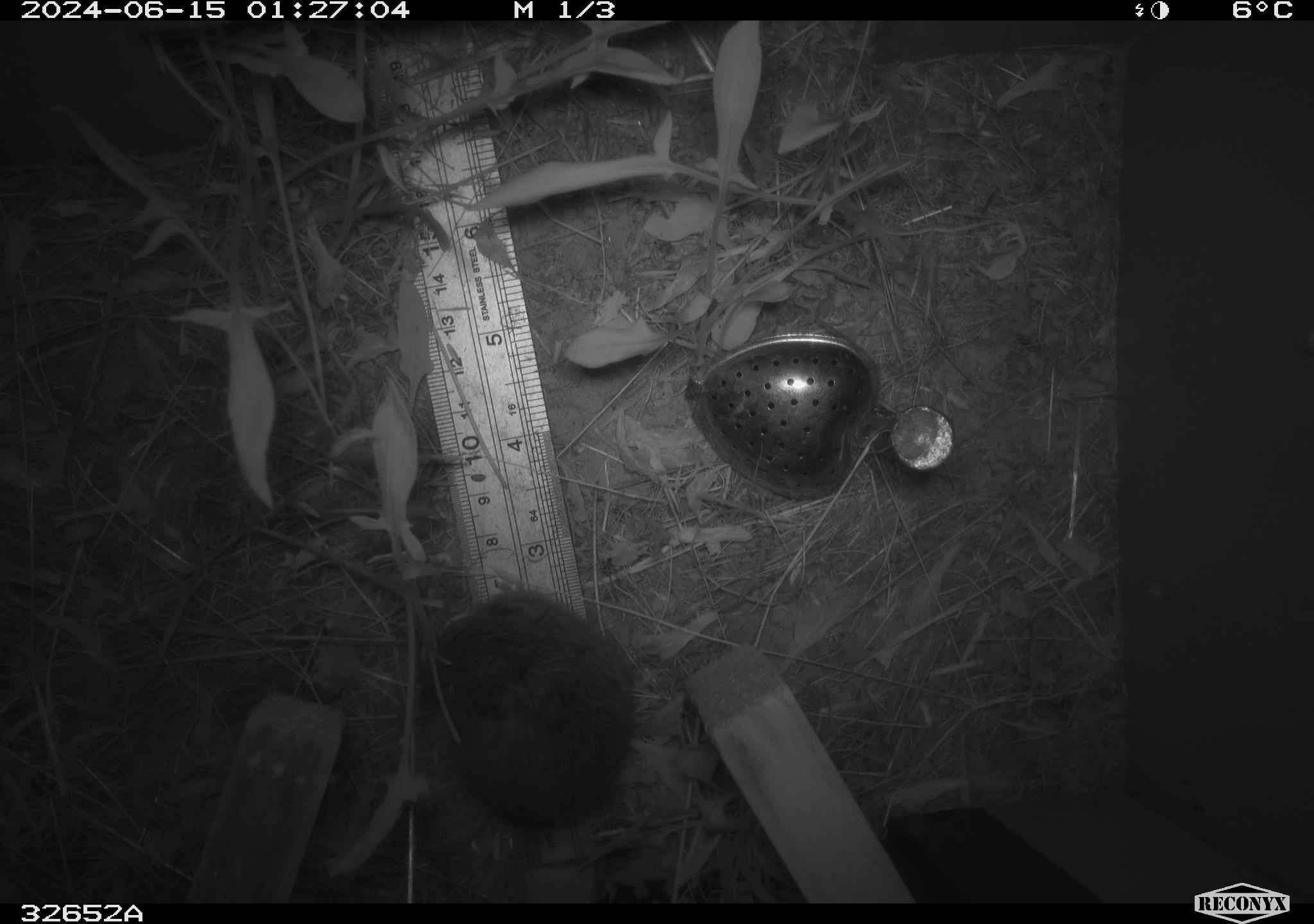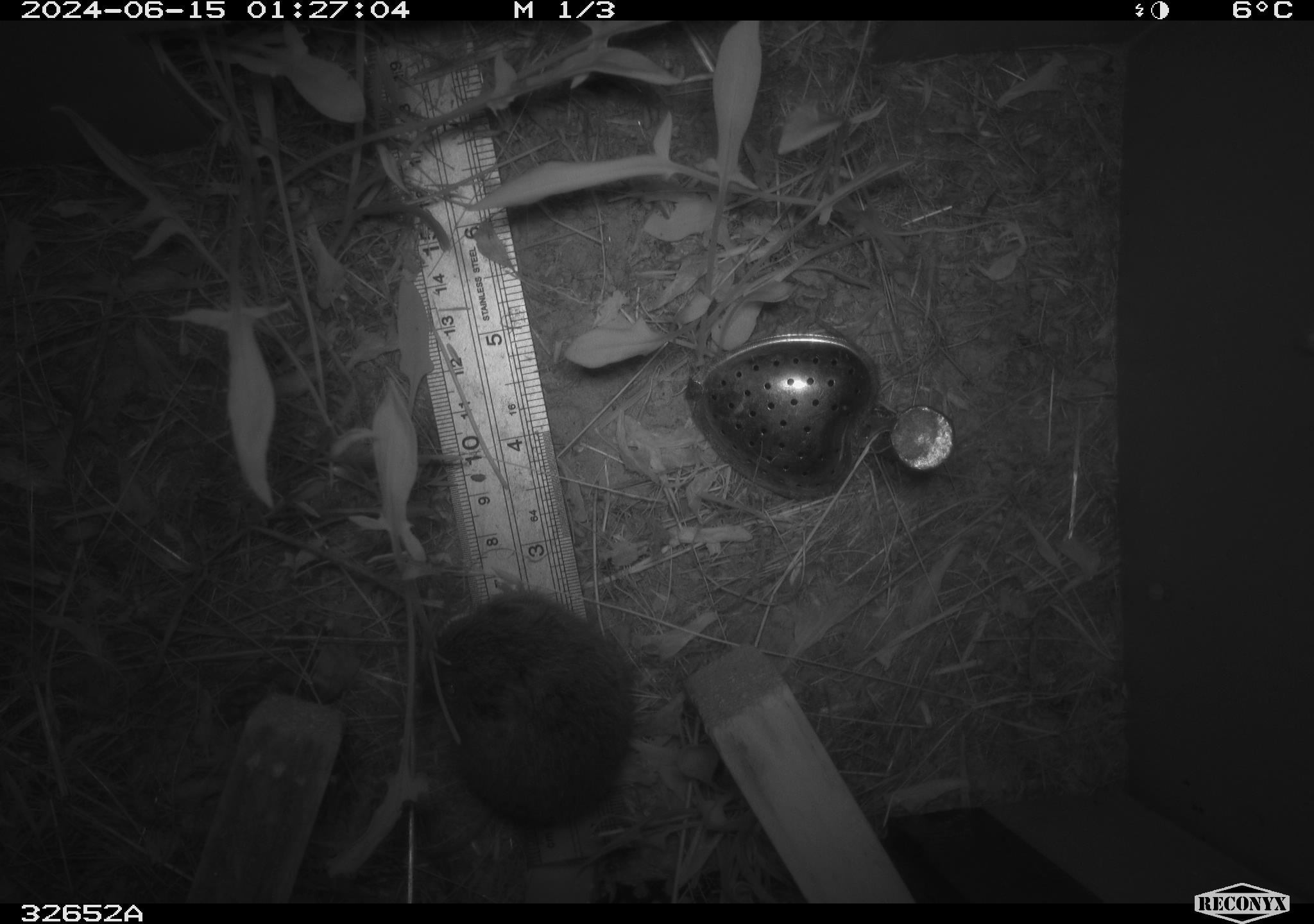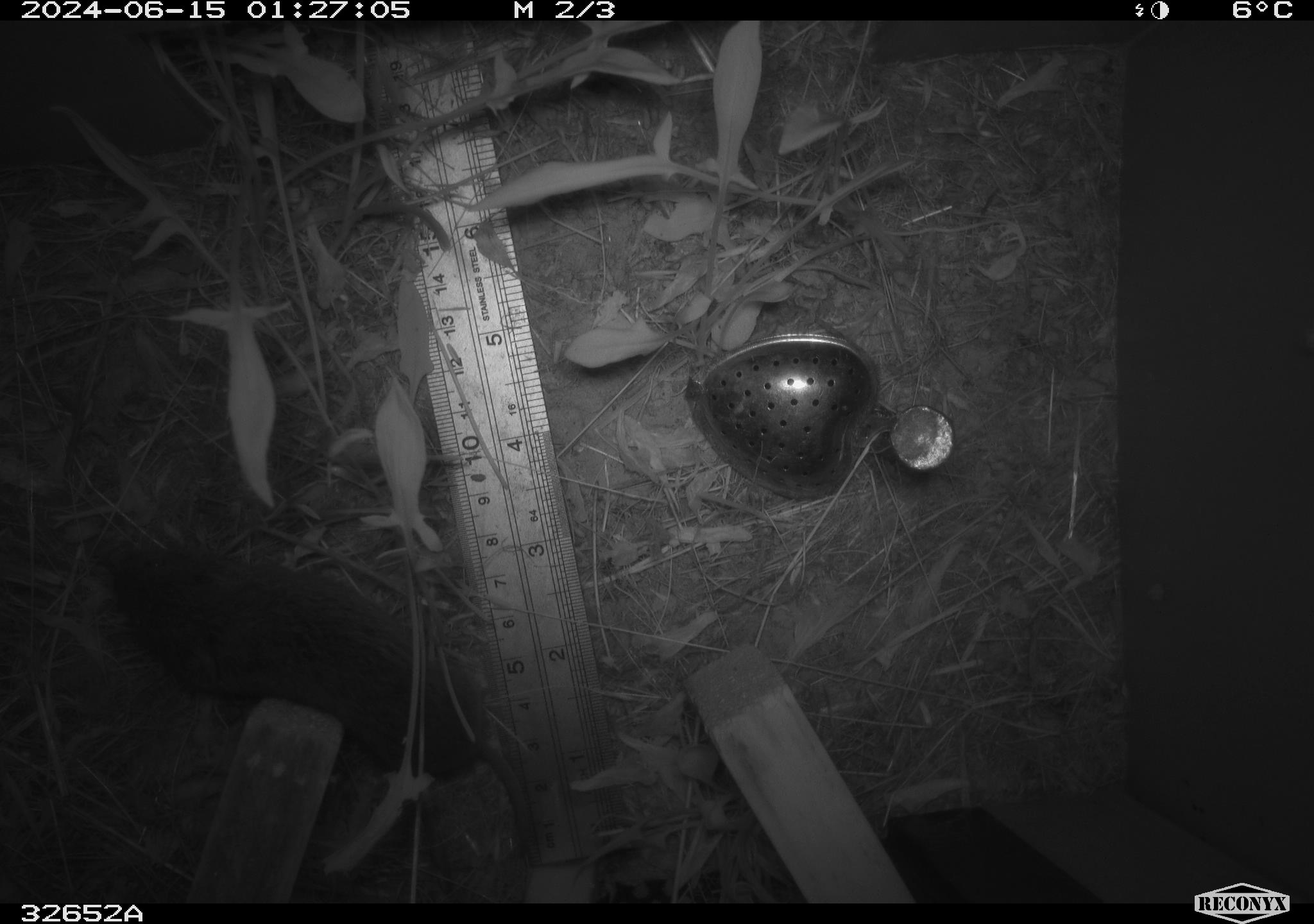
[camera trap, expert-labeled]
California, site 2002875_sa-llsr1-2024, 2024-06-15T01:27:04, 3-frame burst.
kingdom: Animalia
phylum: Chordata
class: Mammalia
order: Rodentia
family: Cricetidae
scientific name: Arvicolinae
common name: voles, lemmings, and muskrats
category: arvicolinae subfamily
Arvicolinae subfamily (voles, lemmings, and muskrats) (Arvicolinae).